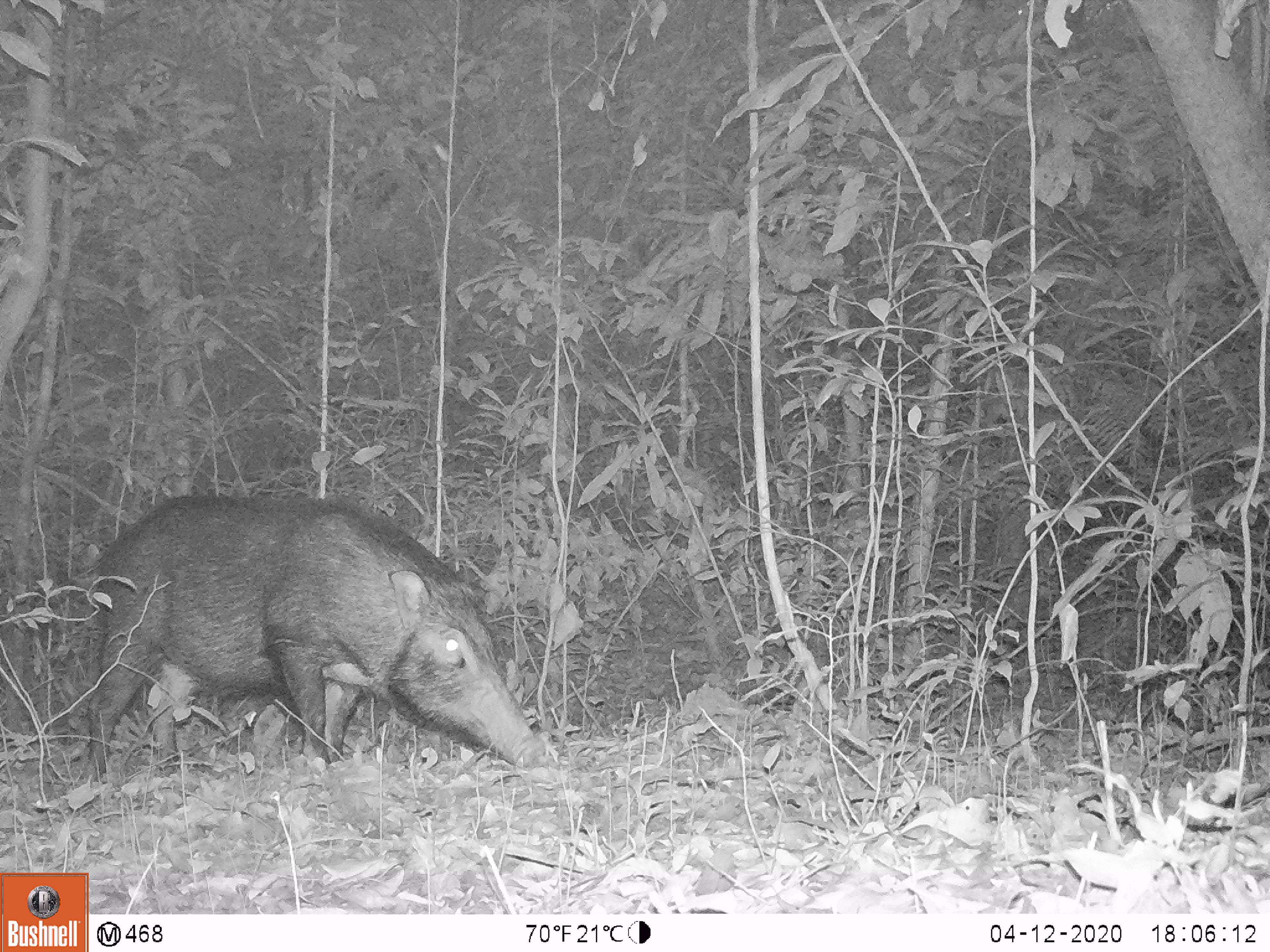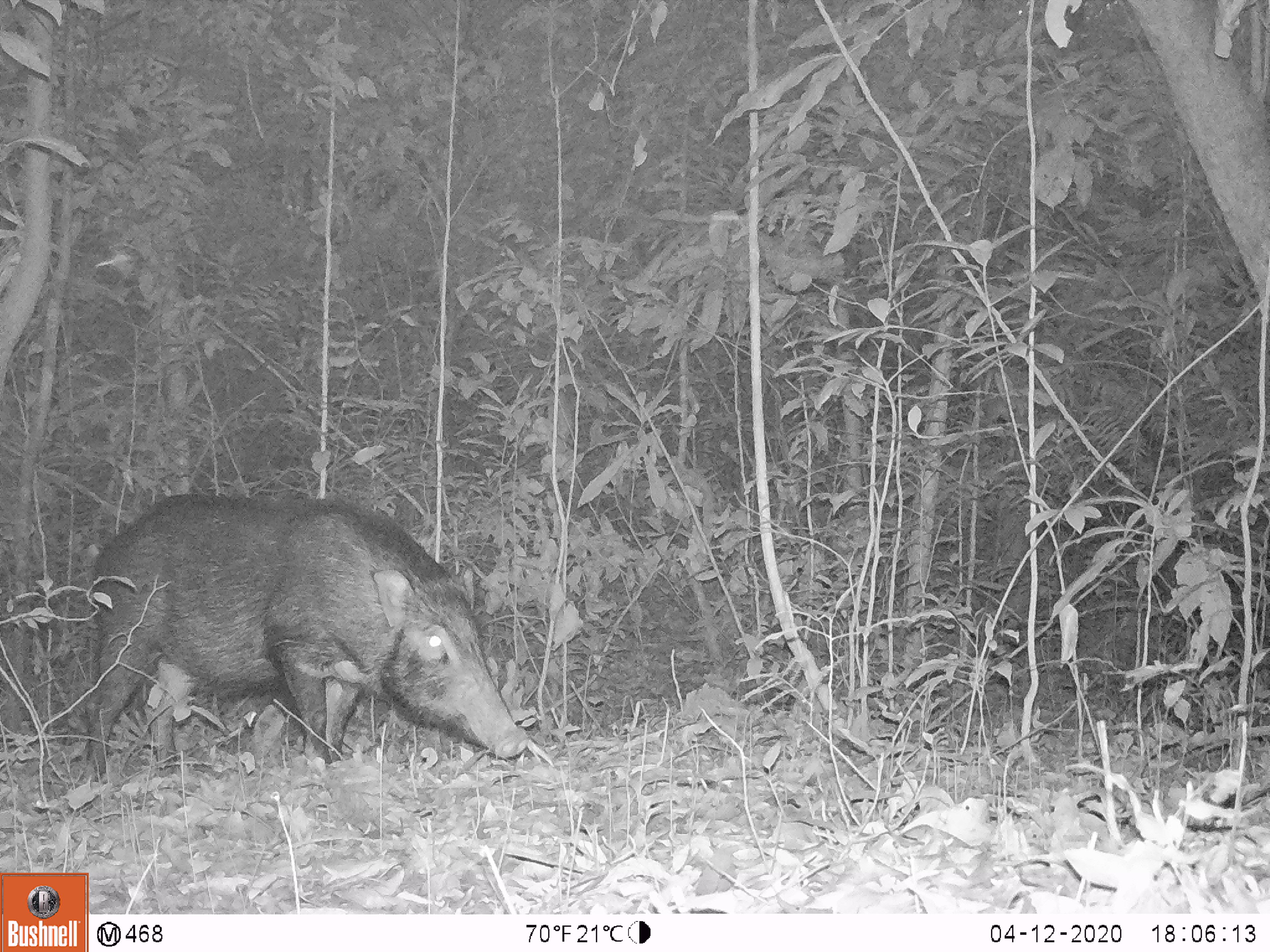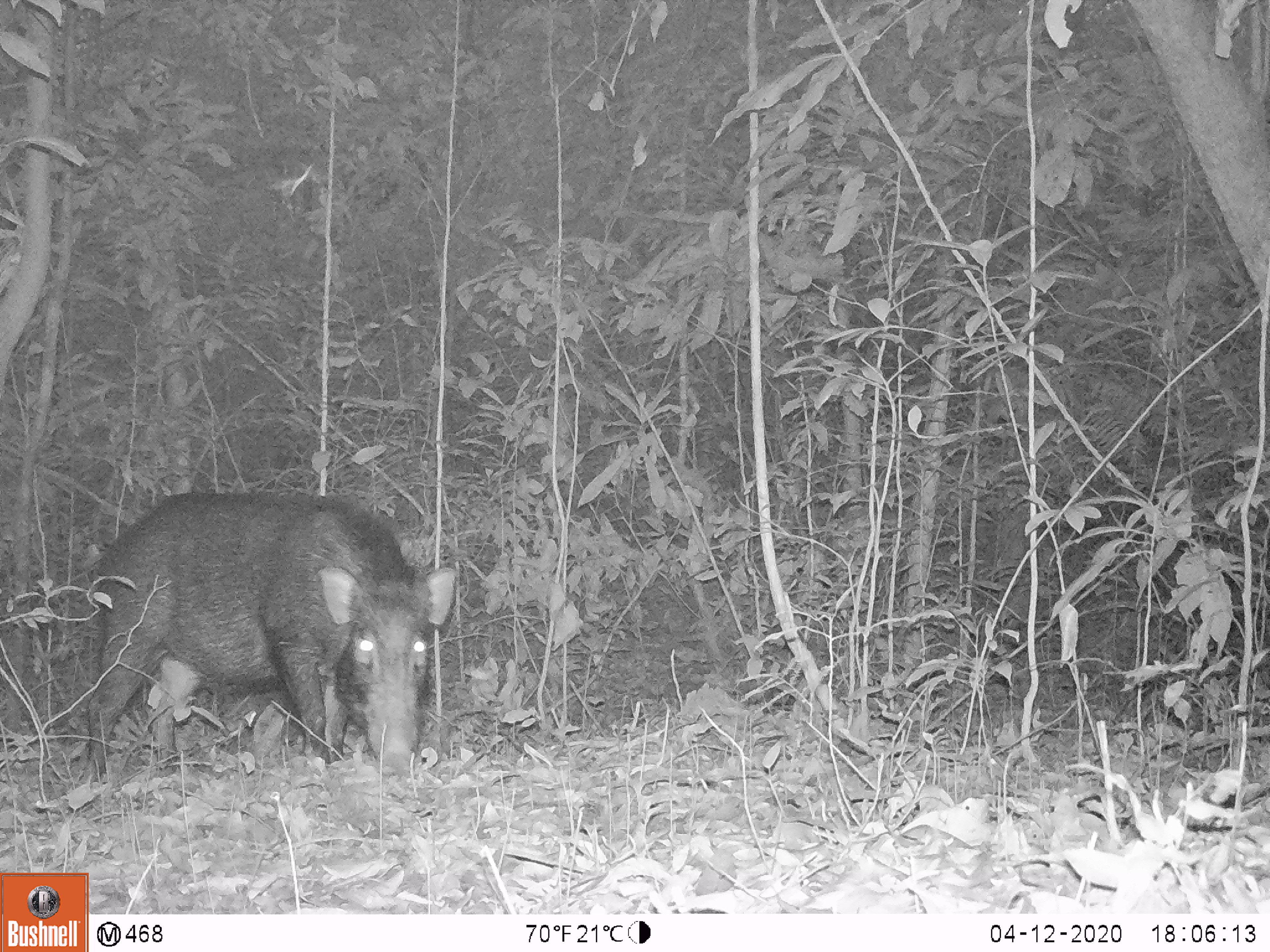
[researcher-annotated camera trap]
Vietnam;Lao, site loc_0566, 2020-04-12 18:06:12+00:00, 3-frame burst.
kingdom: Animalia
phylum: Chordata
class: Mammalia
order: Artiodactyla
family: Suidae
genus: Sus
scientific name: Sus scrofa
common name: eurasian wild pig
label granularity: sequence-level